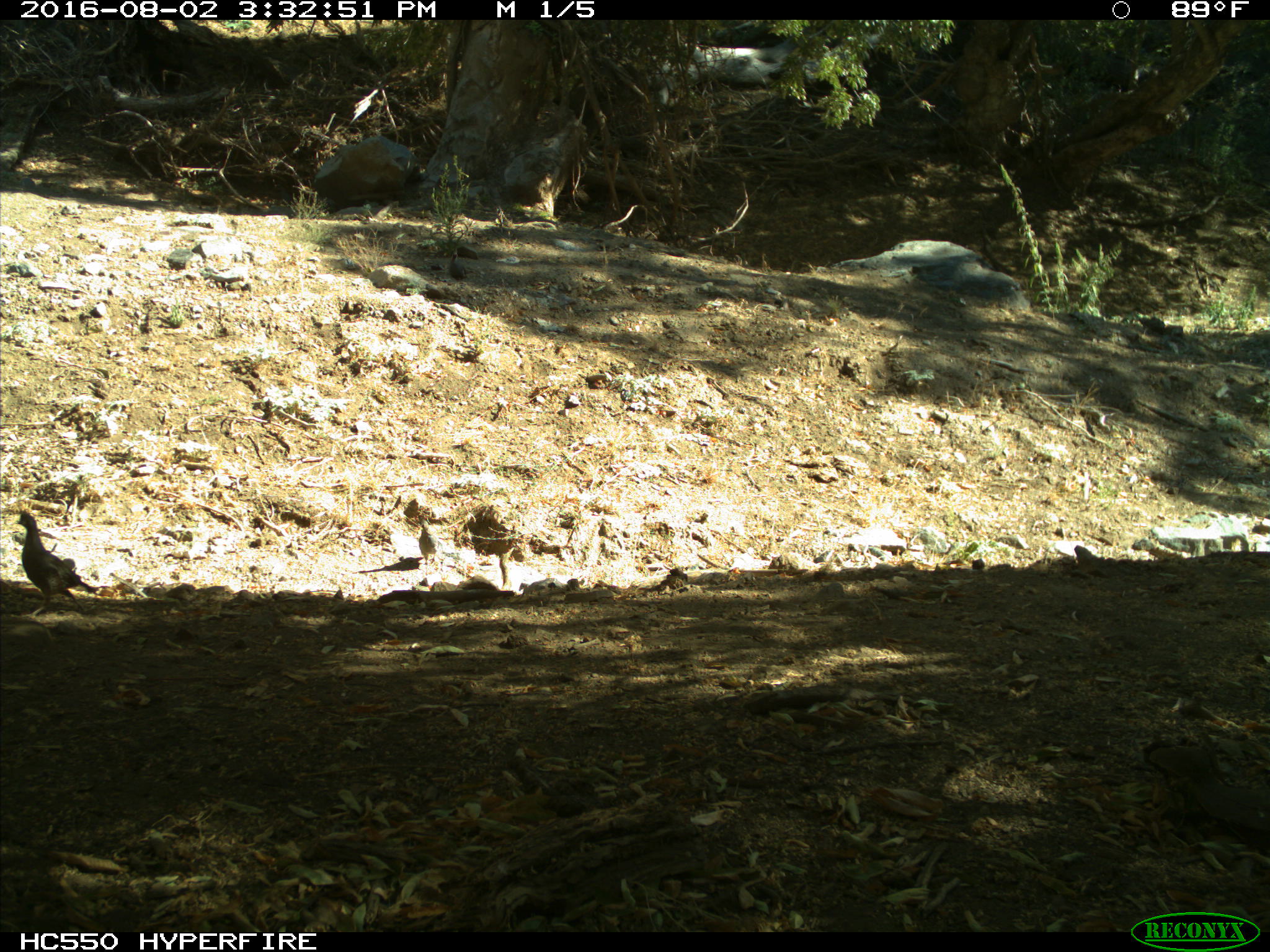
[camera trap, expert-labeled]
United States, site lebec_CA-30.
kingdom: Animalia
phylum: Chordata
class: Aves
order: Galliformes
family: Odontophoridae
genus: Callipepla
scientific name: Callipepla californica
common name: california quail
Callipepla californica (california quail).